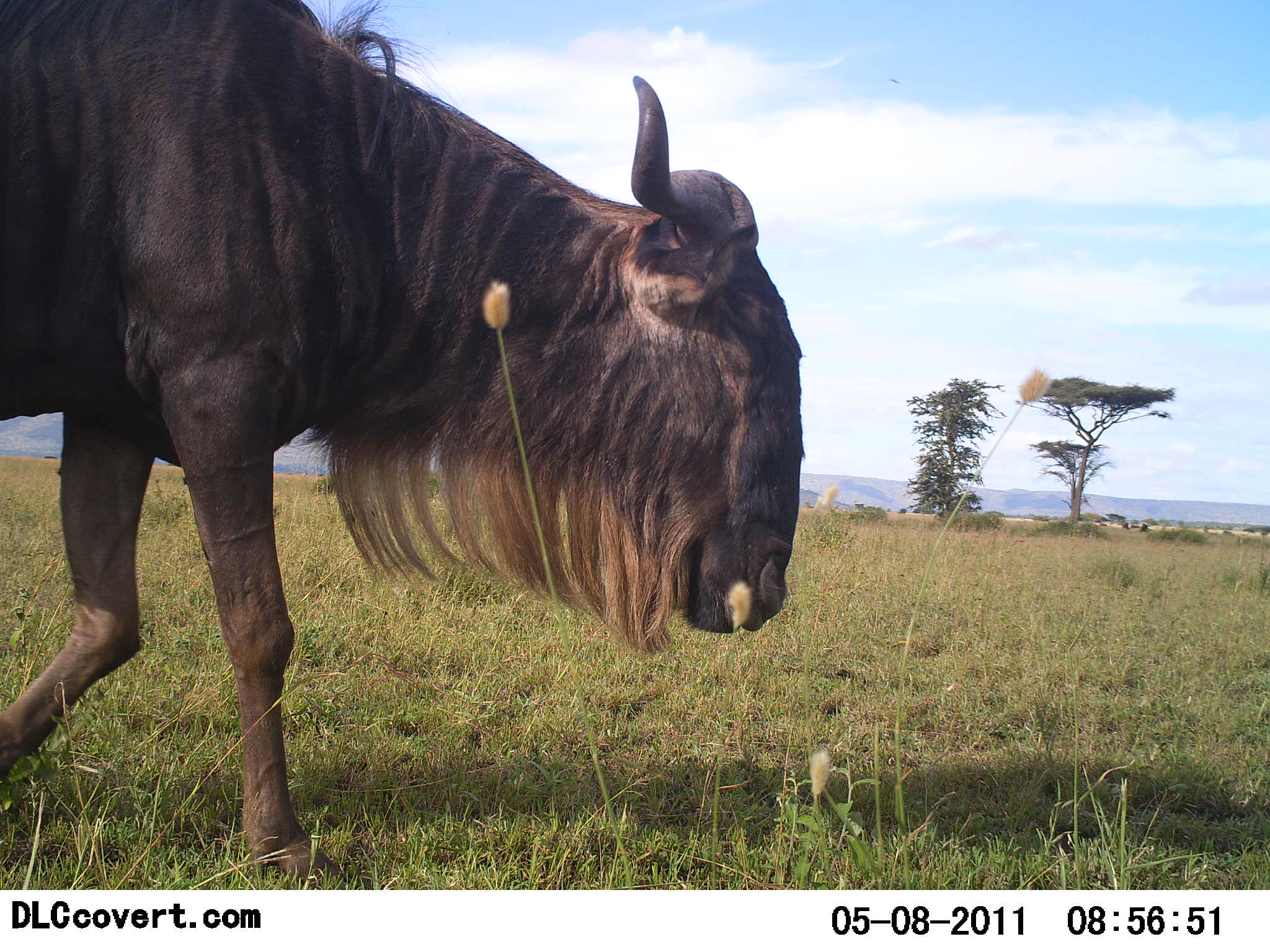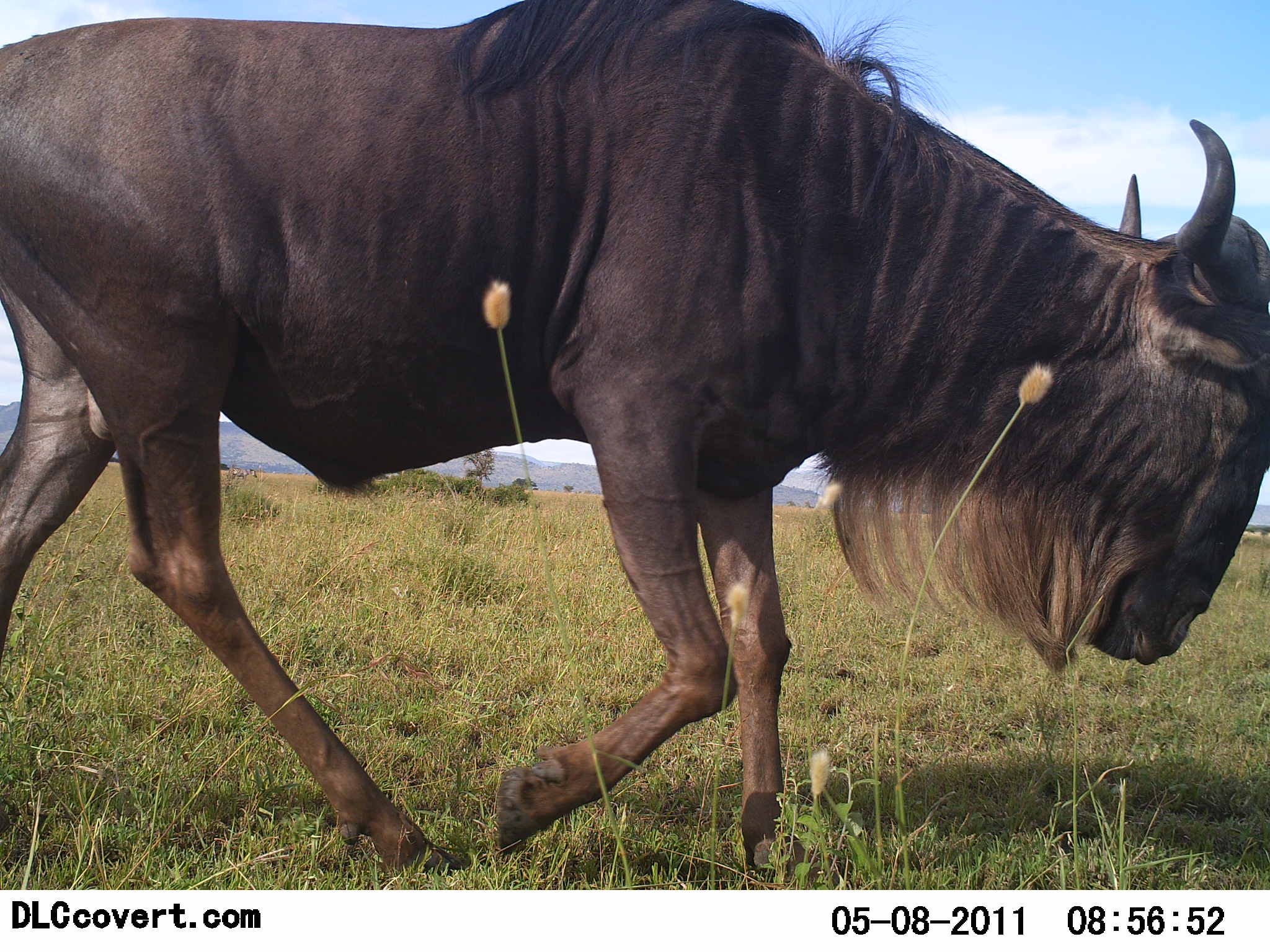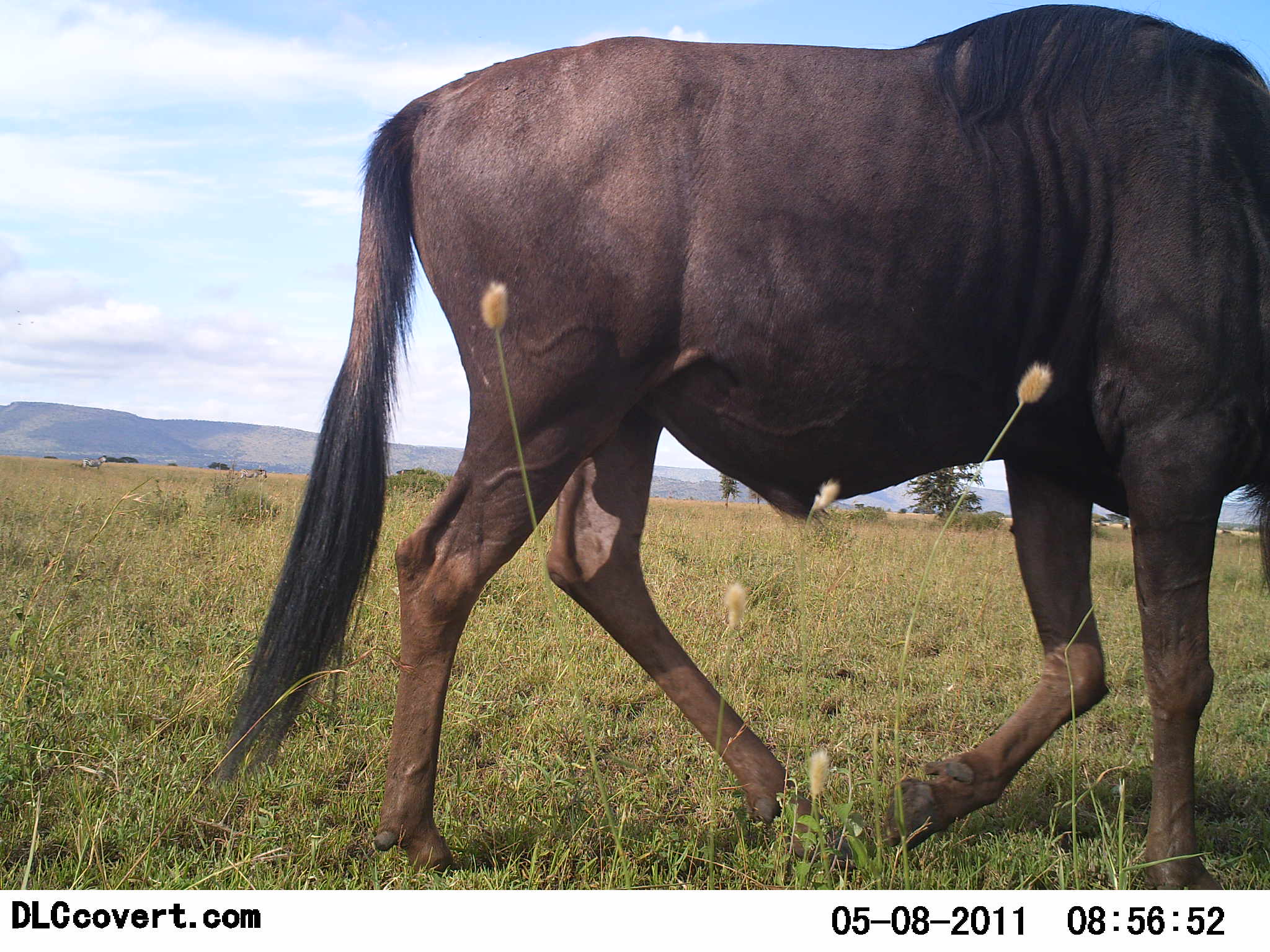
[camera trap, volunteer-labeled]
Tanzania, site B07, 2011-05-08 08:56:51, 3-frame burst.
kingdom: Animalia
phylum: Chordata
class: Mammalia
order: Artiodactyla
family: Bovidae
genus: Connochaetes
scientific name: Connochaetes taurinus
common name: blue wildebeest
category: wildebeest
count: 1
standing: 21%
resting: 0%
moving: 86%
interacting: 0%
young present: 0%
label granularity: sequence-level